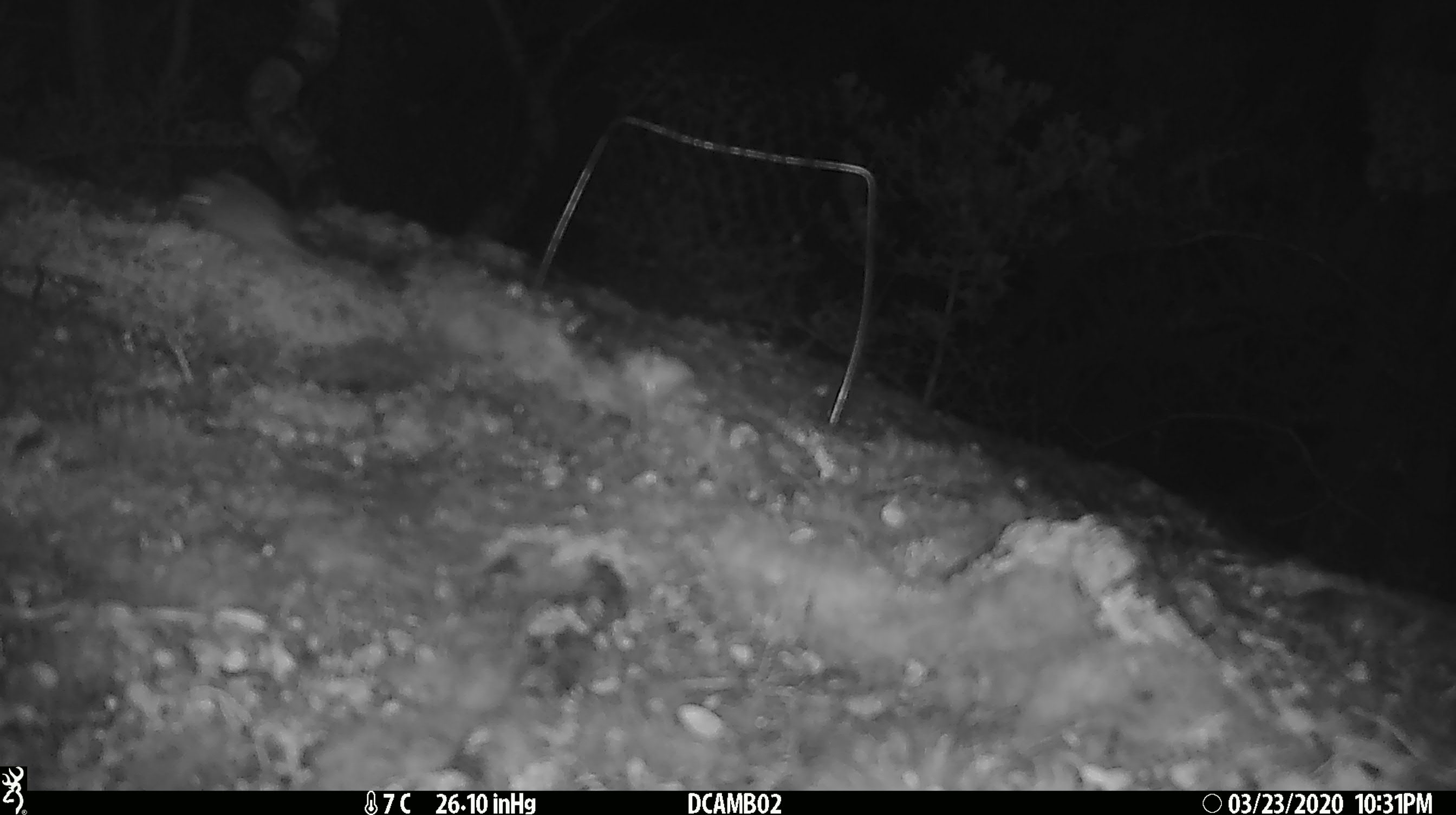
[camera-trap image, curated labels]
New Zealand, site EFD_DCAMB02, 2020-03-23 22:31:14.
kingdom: Animalia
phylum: Chordata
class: Mammalia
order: Rodentia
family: Muridae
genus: Mus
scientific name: Mus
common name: mouse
Mouse (Mus).